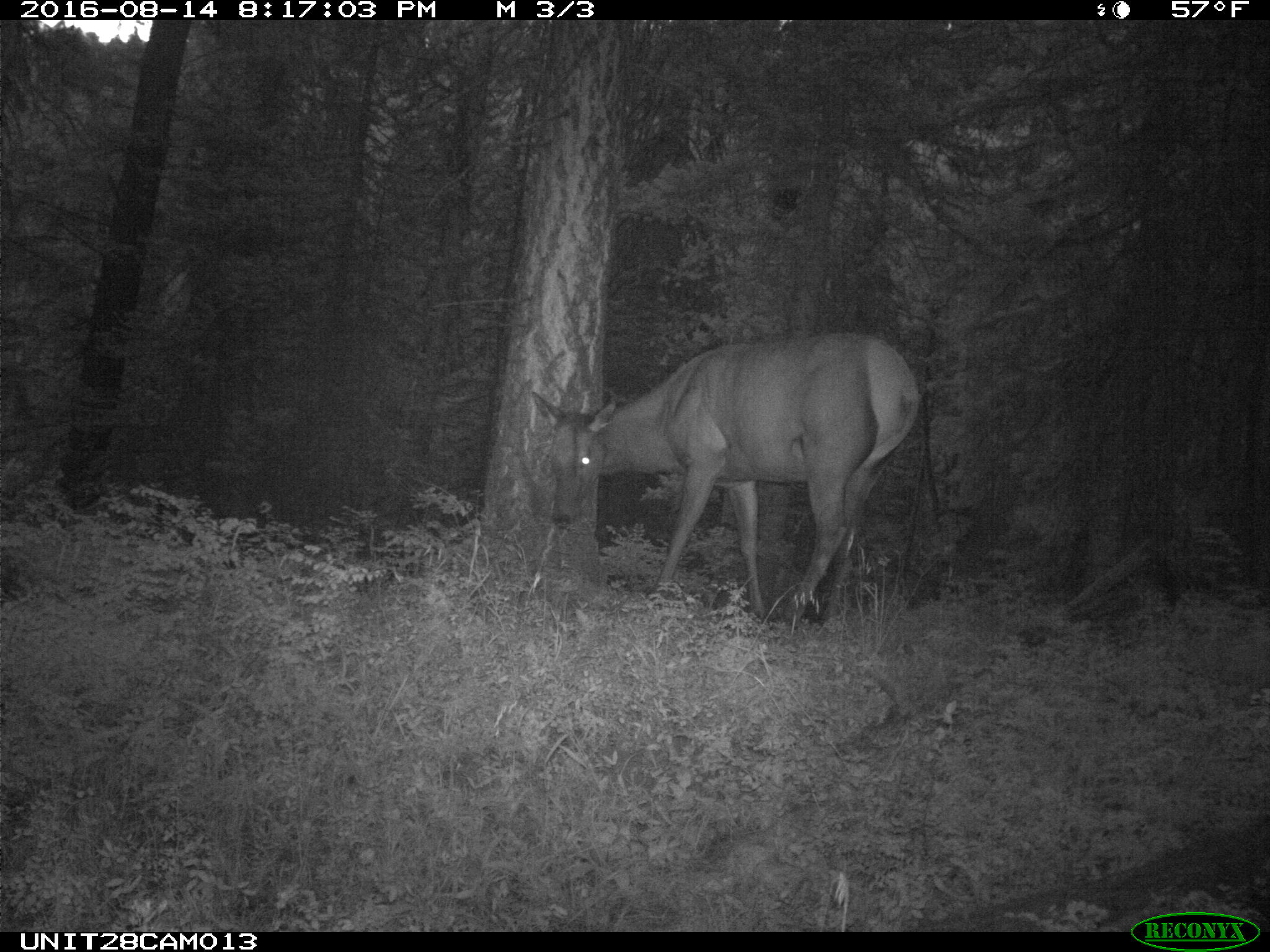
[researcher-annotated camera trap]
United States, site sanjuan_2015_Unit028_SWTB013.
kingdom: Animalia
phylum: Chordata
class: Mammalia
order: Artiodactyla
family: Cervidae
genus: Cervus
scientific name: Cervus elaphus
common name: red deer